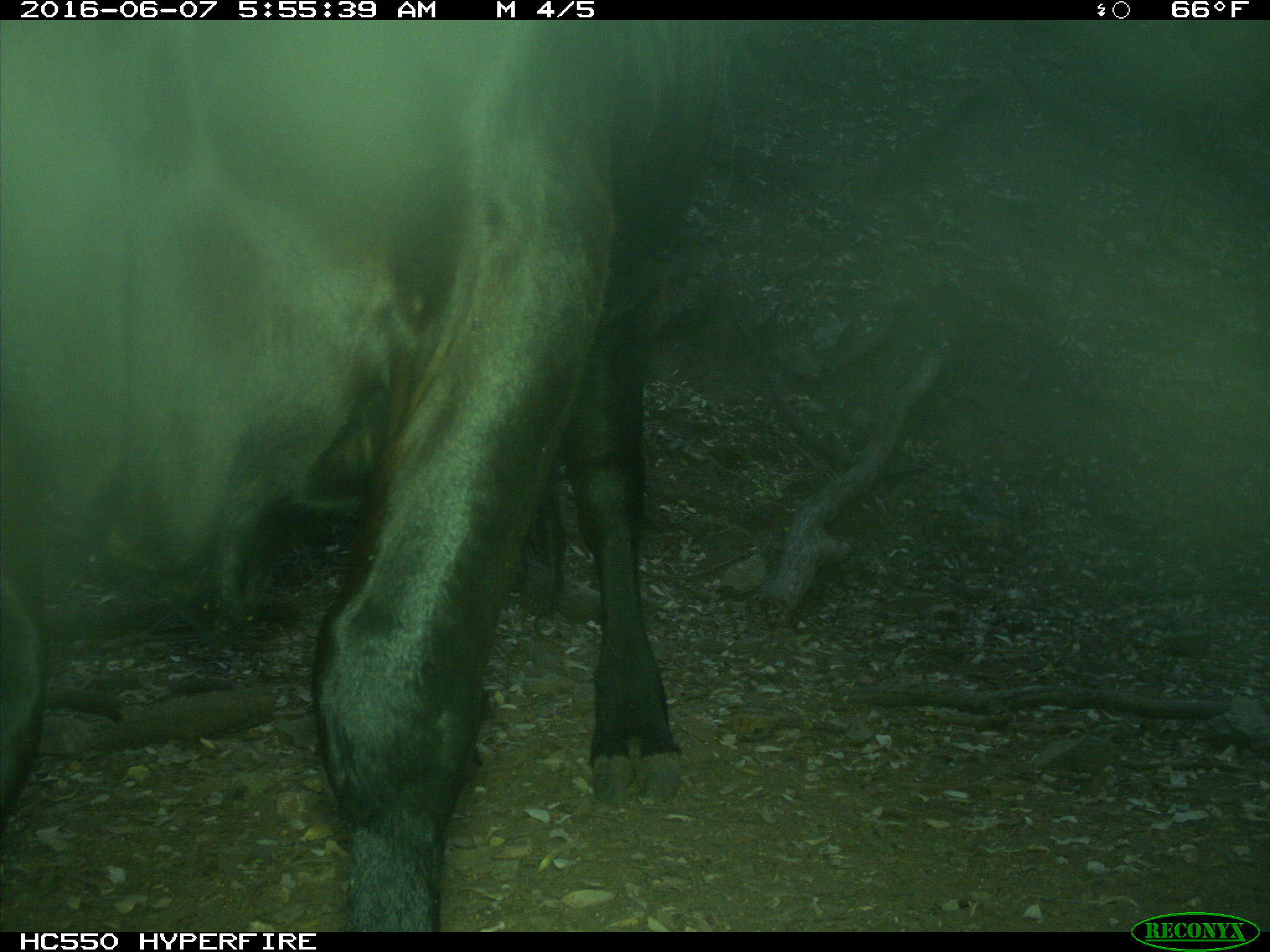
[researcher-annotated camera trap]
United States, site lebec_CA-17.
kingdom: Animalia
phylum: Chordata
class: Mammalia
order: Artiodactyla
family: Bovidae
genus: Bos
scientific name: Bos taurus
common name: domestic cow